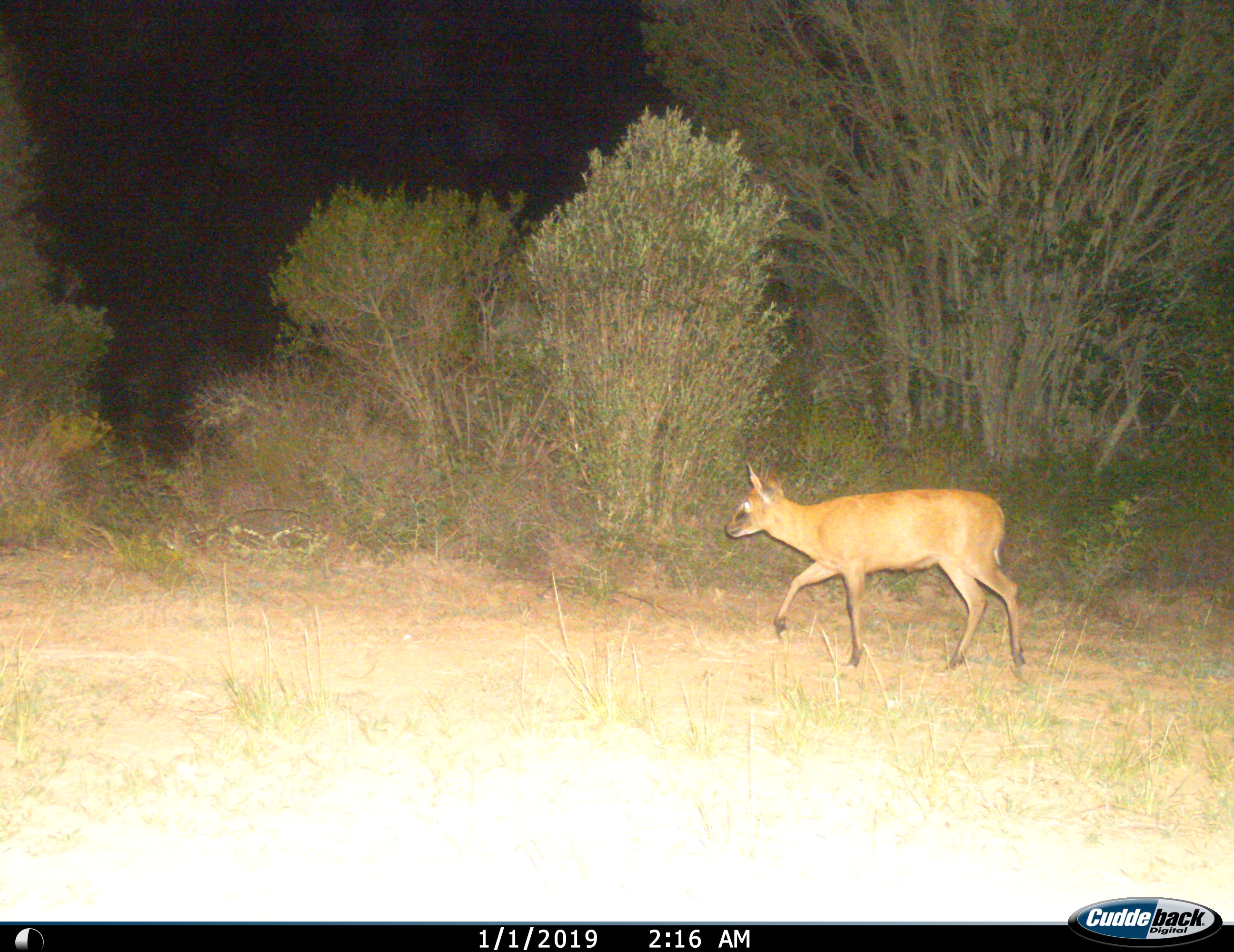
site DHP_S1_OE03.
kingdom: Animalia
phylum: Chordata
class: Mammalia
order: Artiodactyla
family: Bovidae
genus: Oreotragus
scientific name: Oreotragus oreotragus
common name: klipspringer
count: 1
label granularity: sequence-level